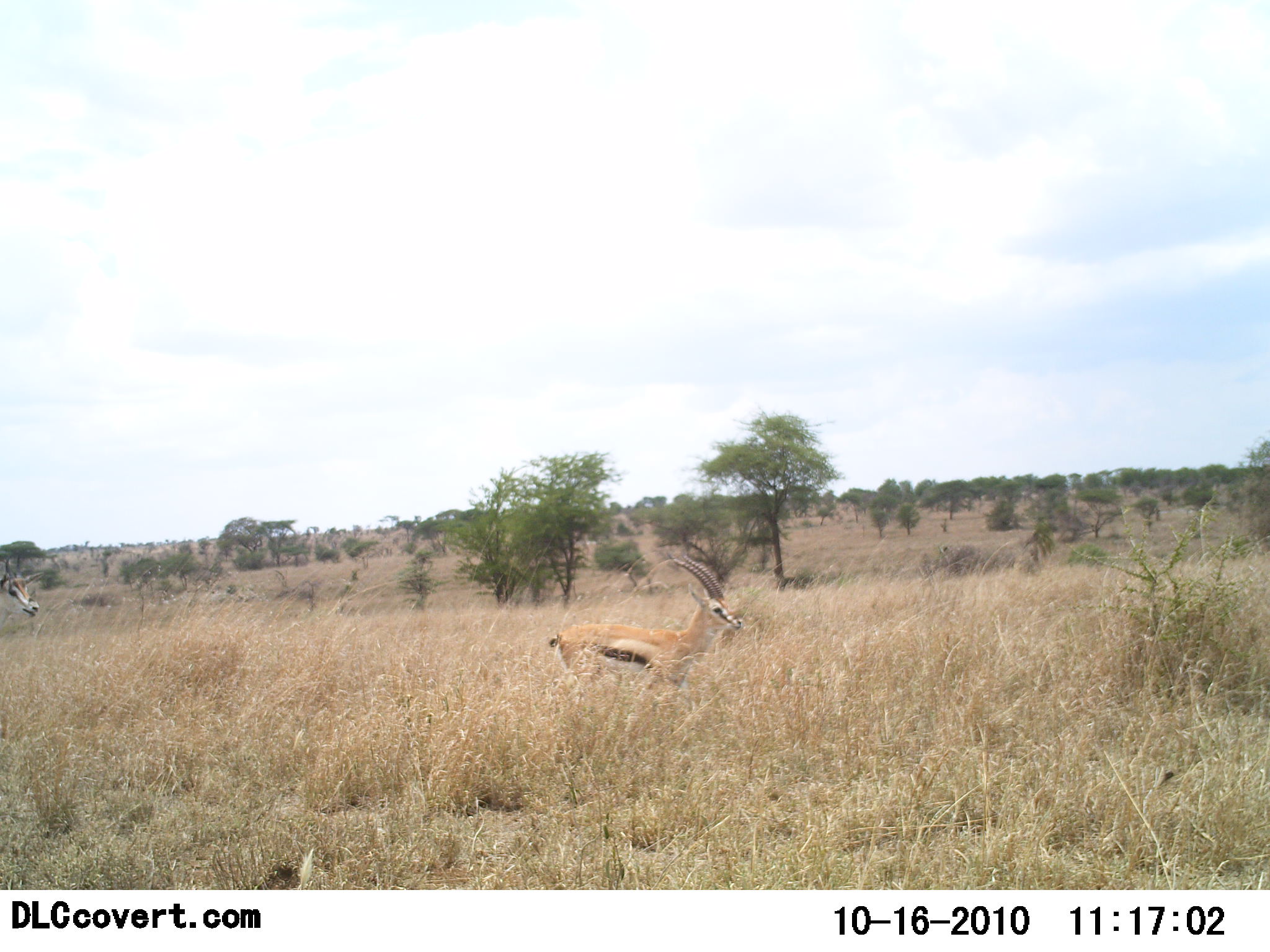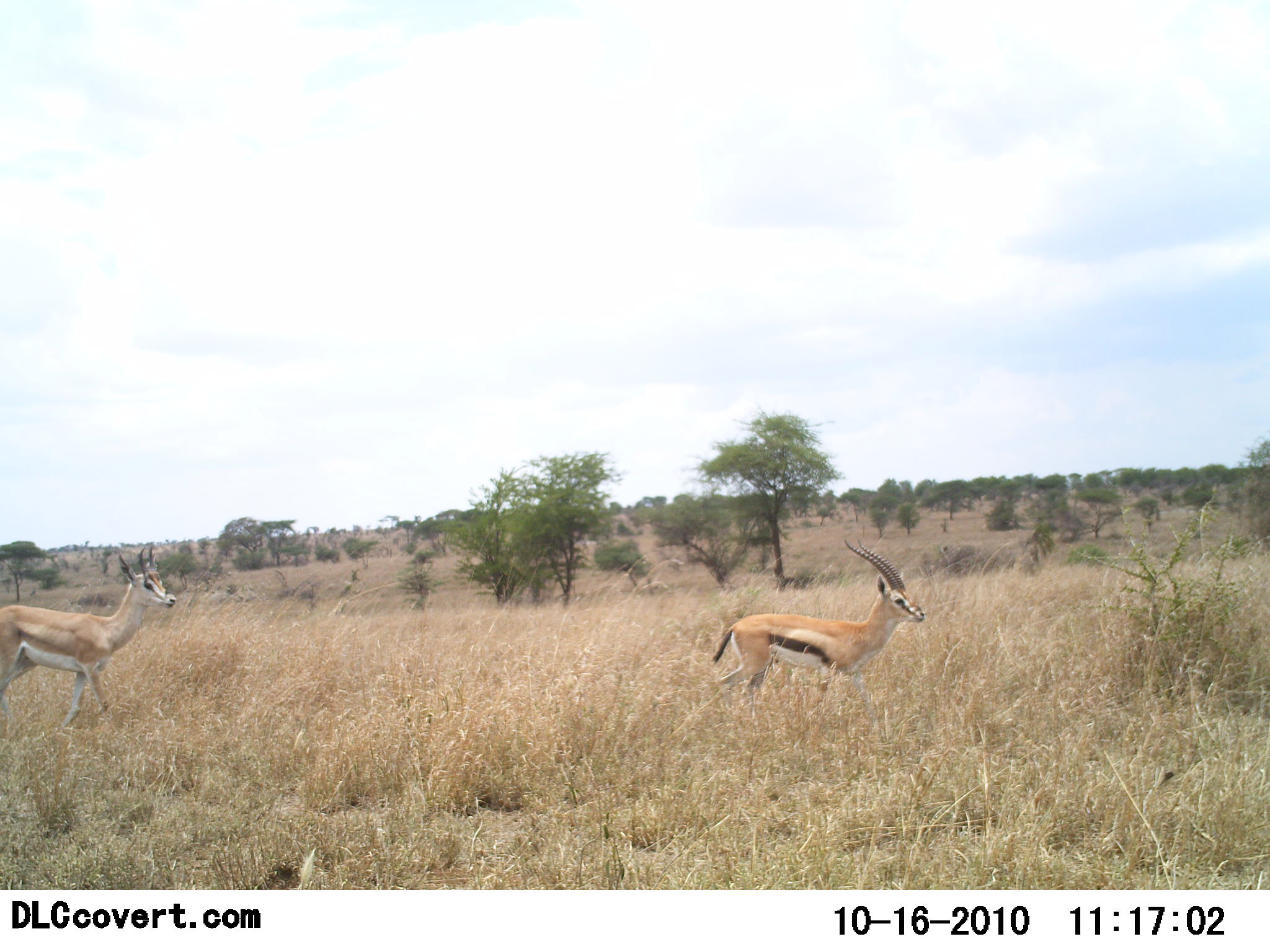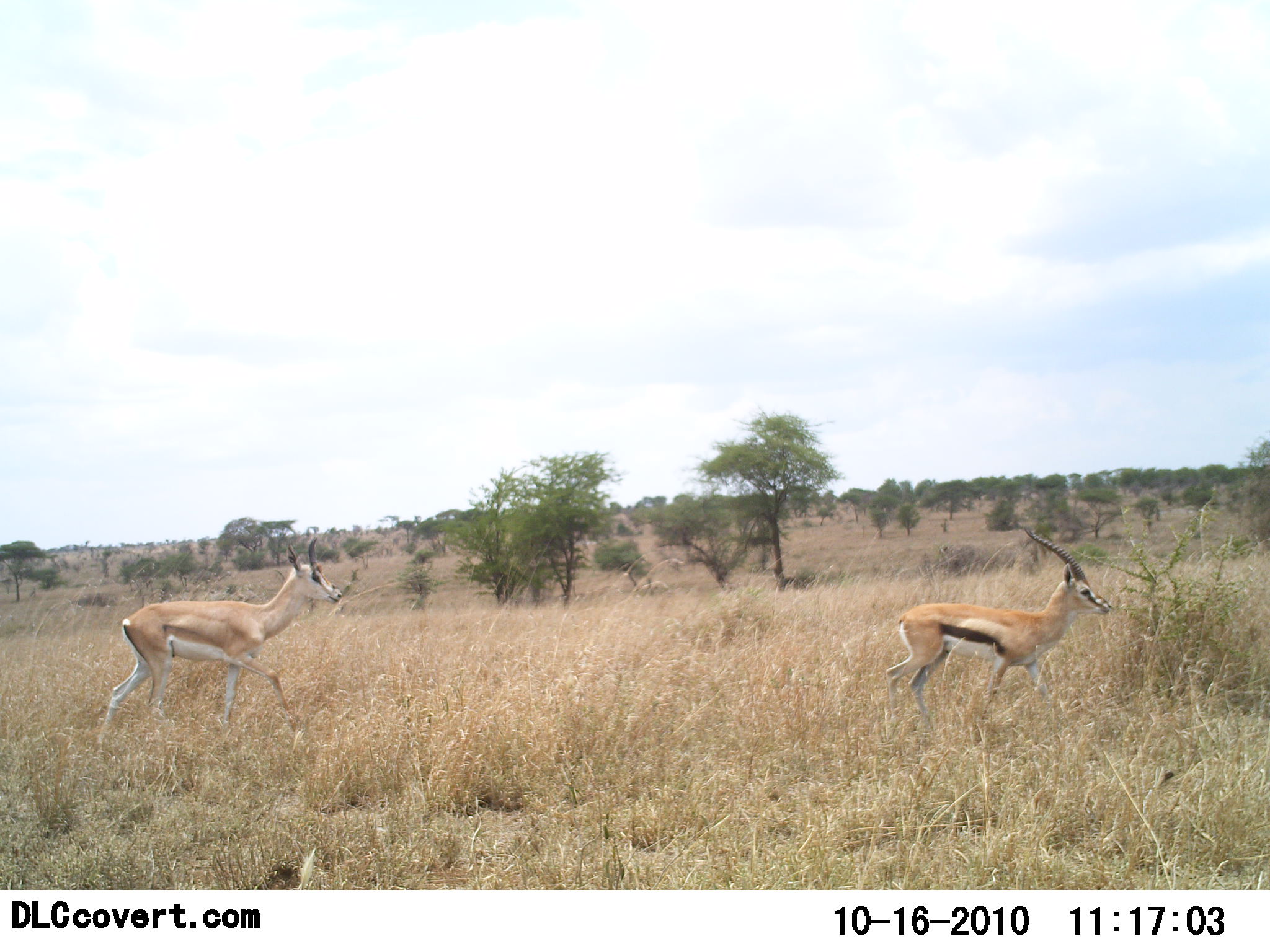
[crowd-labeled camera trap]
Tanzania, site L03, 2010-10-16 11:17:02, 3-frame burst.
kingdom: Animalia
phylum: Chordata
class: Mammalia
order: Artiodactyla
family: Bovidae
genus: Nanger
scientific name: Nanger granti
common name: grant's gazelle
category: gazellegrants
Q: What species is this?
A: Gazellegrants (grant's gazelle) (Nanger granti).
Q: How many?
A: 1.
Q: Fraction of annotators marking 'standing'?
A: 0%.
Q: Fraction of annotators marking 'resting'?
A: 0%.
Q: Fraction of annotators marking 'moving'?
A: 100%.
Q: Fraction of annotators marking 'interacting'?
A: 0%.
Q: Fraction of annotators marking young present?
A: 0%.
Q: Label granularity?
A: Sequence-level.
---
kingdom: Animalia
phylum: Chordata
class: Mammalia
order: Artiodactyla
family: Bovidae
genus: Eudorcas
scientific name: Eudorcas thomsonii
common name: thomson's gazelle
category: gazellethomsons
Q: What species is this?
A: Gazellethomsons (thomson's gazelle) (Eudorcas thomsonii).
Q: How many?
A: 1.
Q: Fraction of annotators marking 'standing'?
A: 5%.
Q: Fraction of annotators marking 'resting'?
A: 0%.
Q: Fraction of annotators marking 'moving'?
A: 95%.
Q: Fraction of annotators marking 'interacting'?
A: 0%.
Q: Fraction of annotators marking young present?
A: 0%.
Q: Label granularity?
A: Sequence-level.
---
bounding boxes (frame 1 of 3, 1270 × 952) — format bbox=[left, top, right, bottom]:
animal: bbox=[548, 551, 744, 692]; bbox=[0, 554, 41, 623]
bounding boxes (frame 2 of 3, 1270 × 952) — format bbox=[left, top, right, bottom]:
animal: bbox=[709, 538, 926, 720]; bbox=[0, 544, 177, 735]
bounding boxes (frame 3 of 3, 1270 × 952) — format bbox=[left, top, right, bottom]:
animal: bbox=[102, 537, 344, 735]; bbox=[884, 526, 1113, 731]